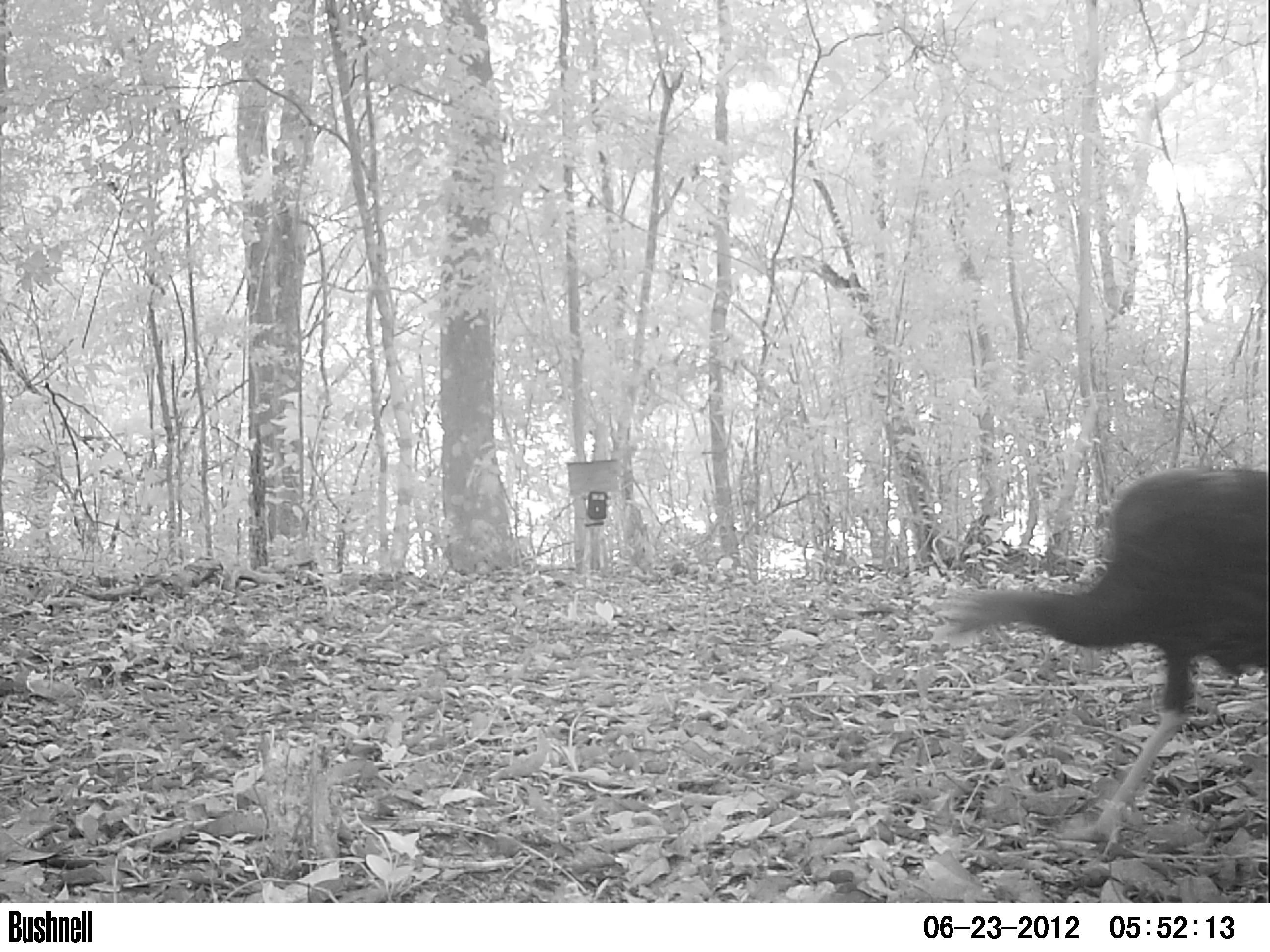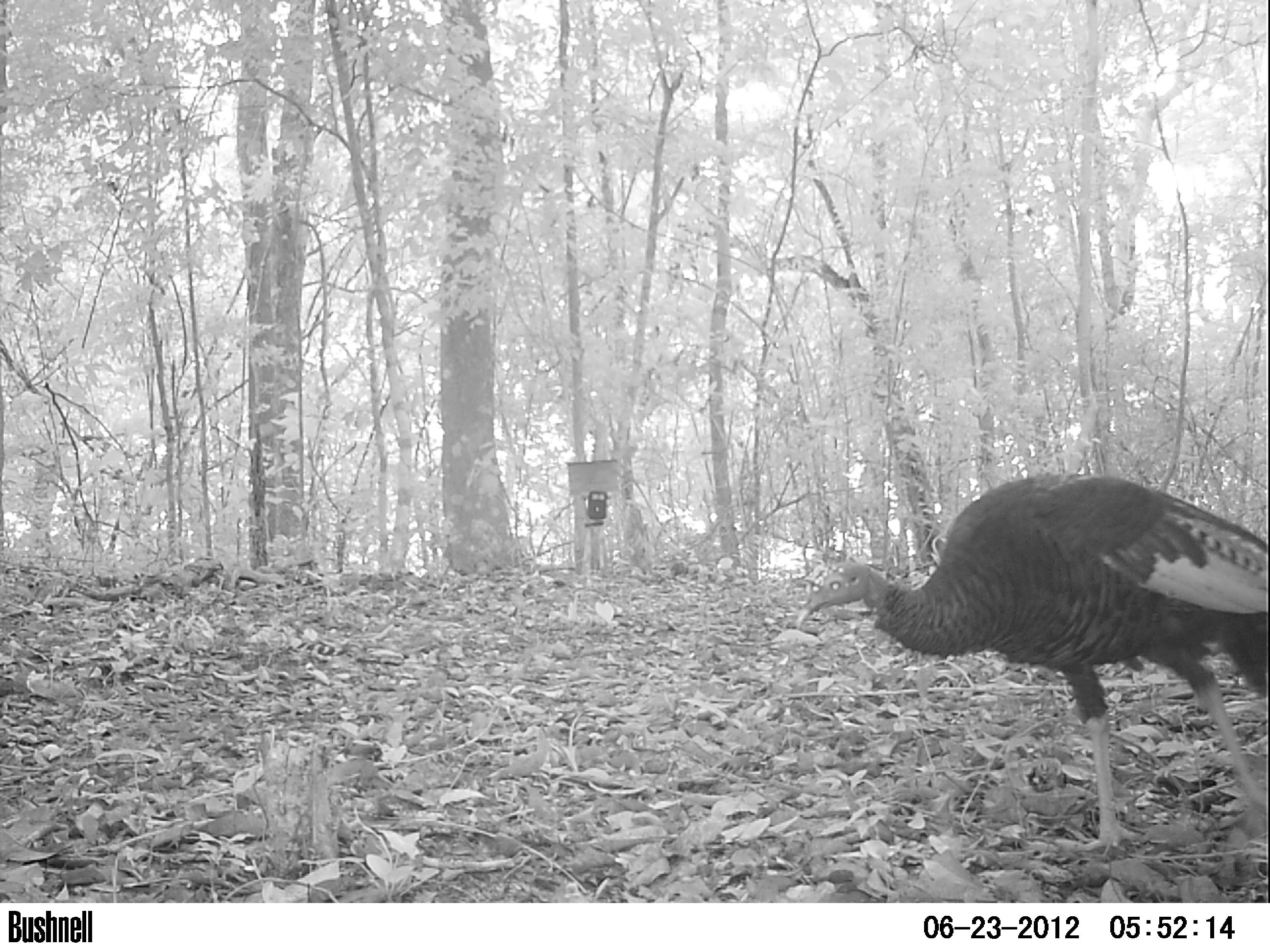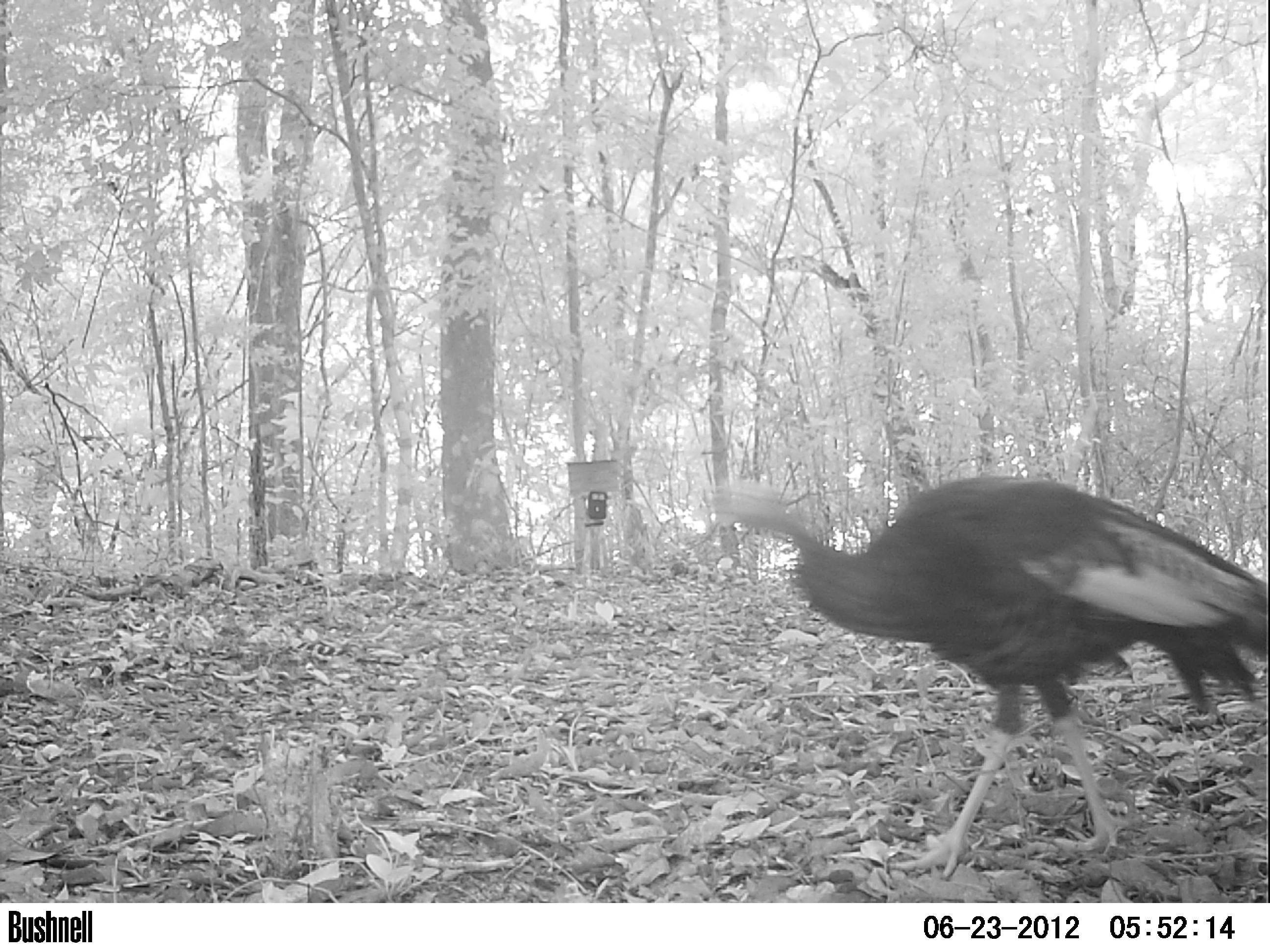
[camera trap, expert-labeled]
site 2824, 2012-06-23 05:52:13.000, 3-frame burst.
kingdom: Animalia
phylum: Chordata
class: Aves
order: Galliformes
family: Phasianidae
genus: Meleagris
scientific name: Meleagris ocellata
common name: ocellated turkey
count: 1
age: adult